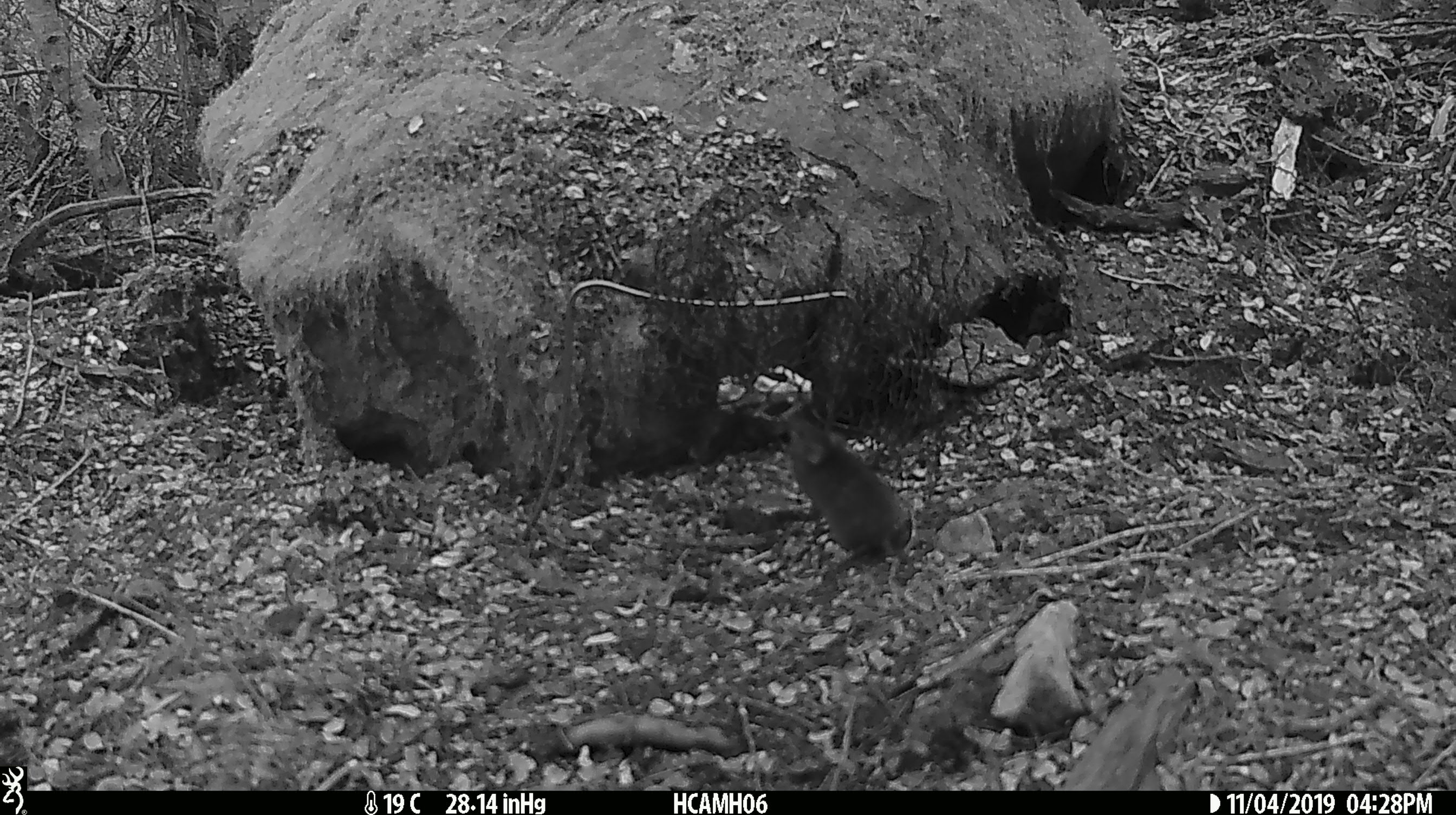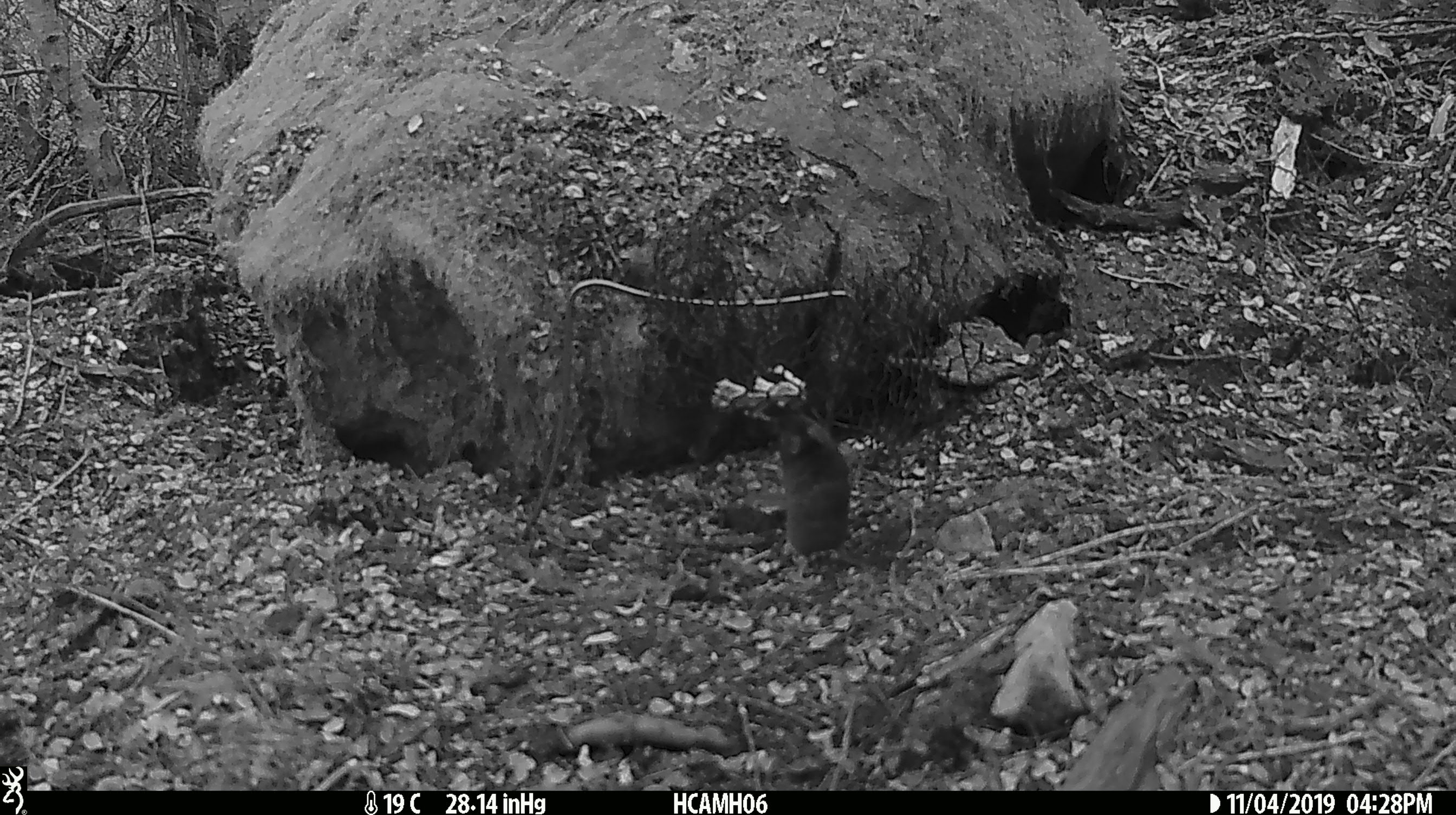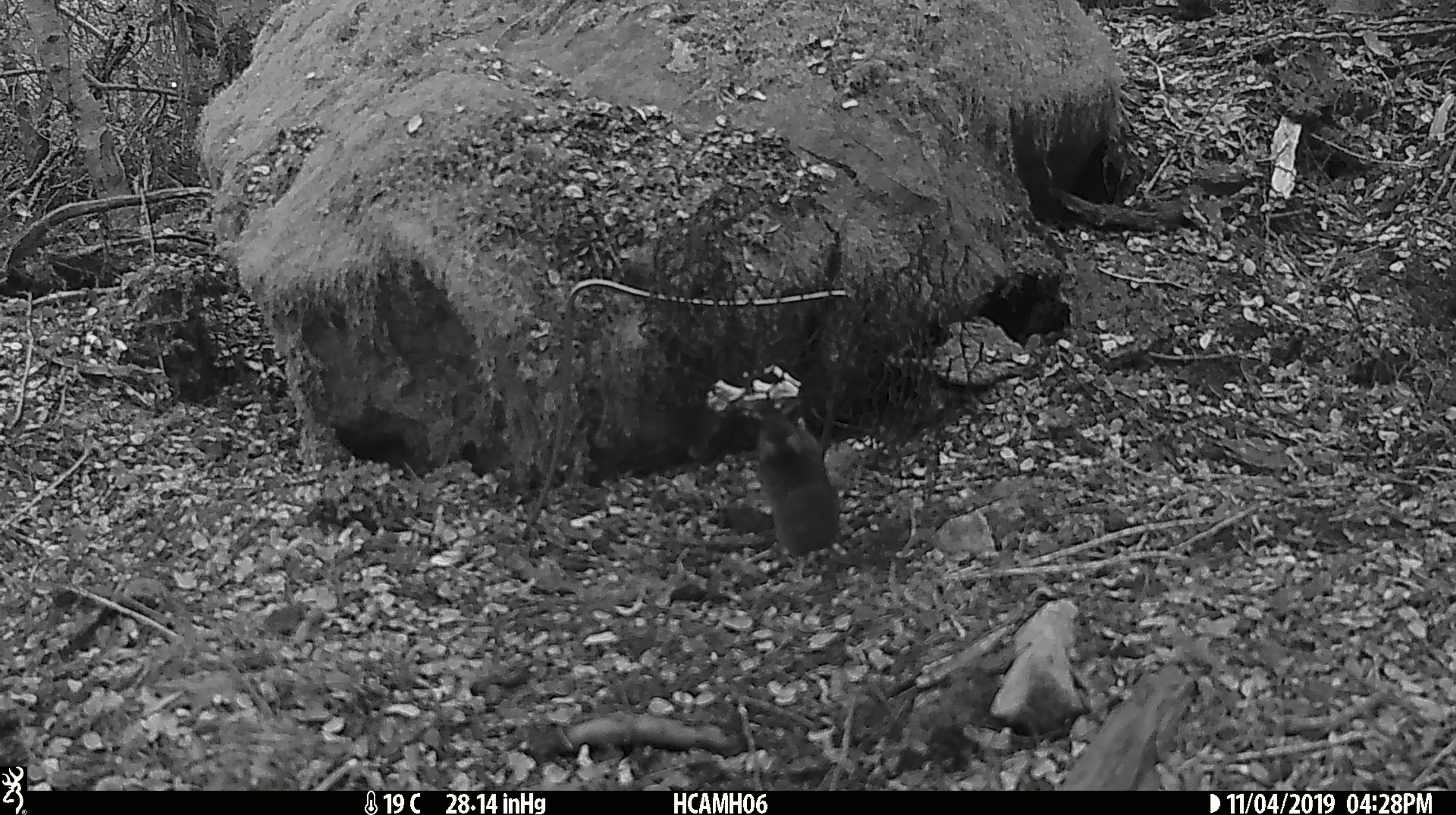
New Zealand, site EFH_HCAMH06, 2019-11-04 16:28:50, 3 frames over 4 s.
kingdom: Animalia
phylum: Chordata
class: Mammalia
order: Rodentia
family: Muridae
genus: Mus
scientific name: Mus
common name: mouse